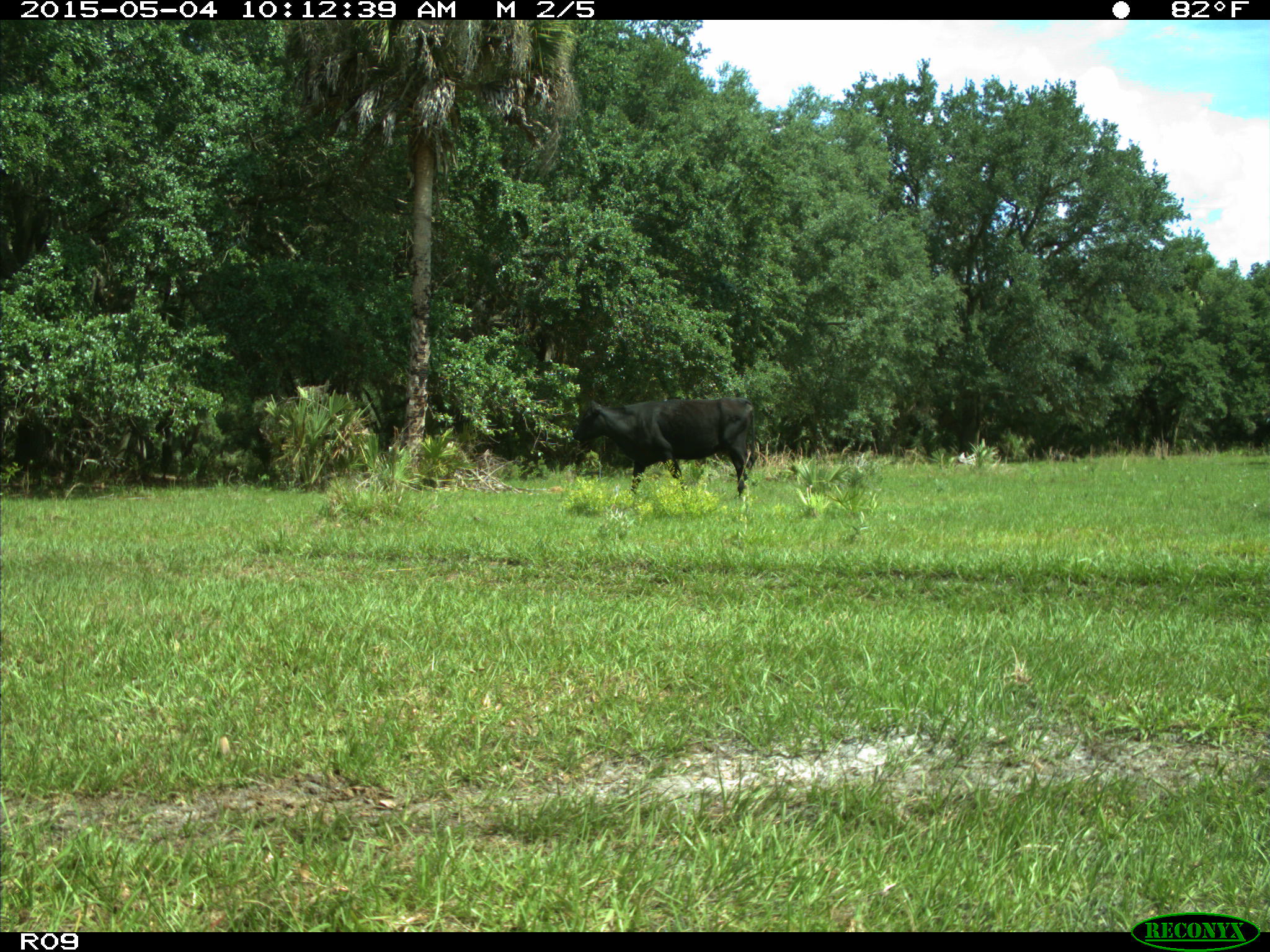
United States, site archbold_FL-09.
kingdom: Animalia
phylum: Chordata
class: Mammalia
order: Artiodactyla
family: Bovidae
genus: Bos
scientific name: Bos taurus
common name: domestic cow